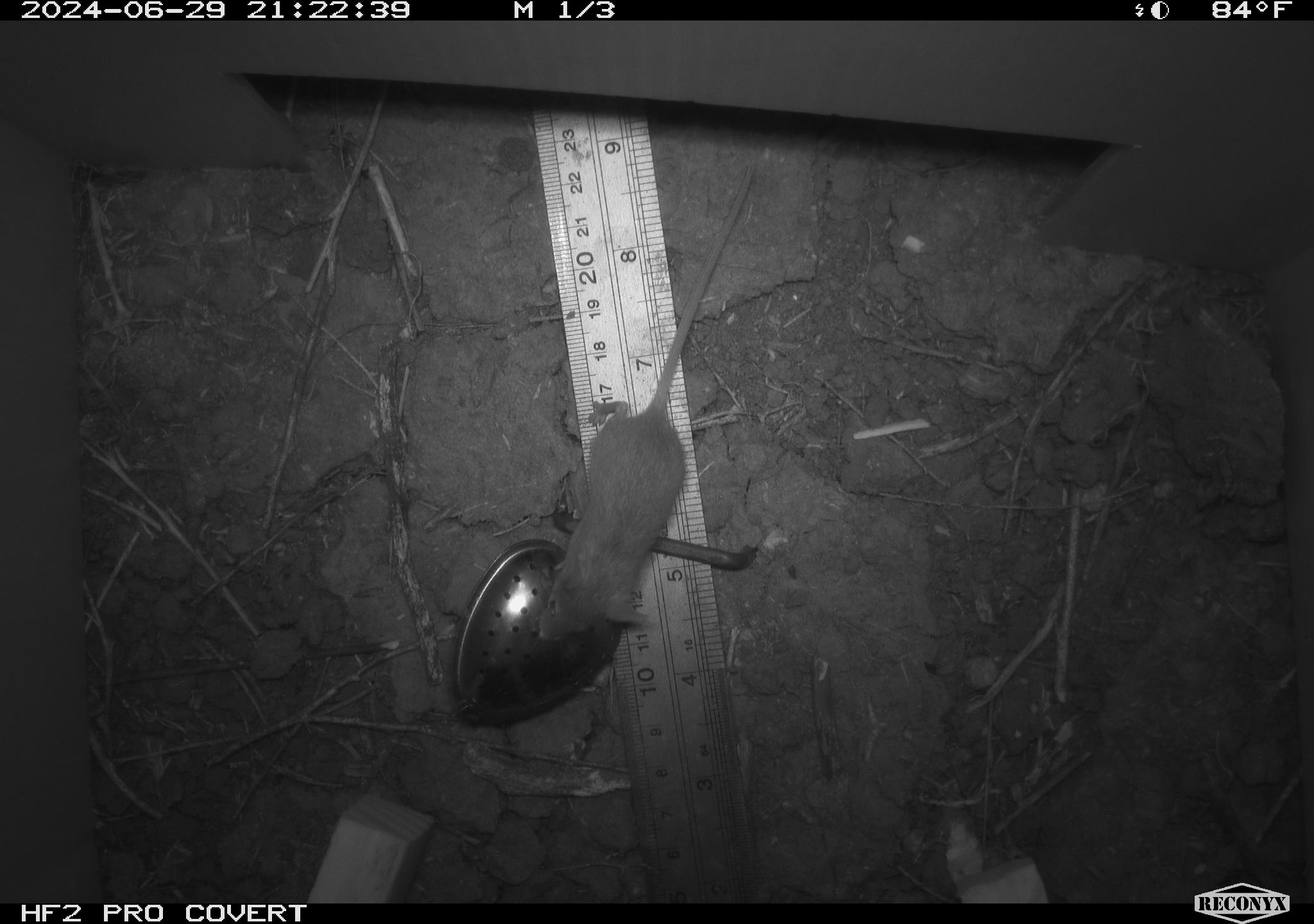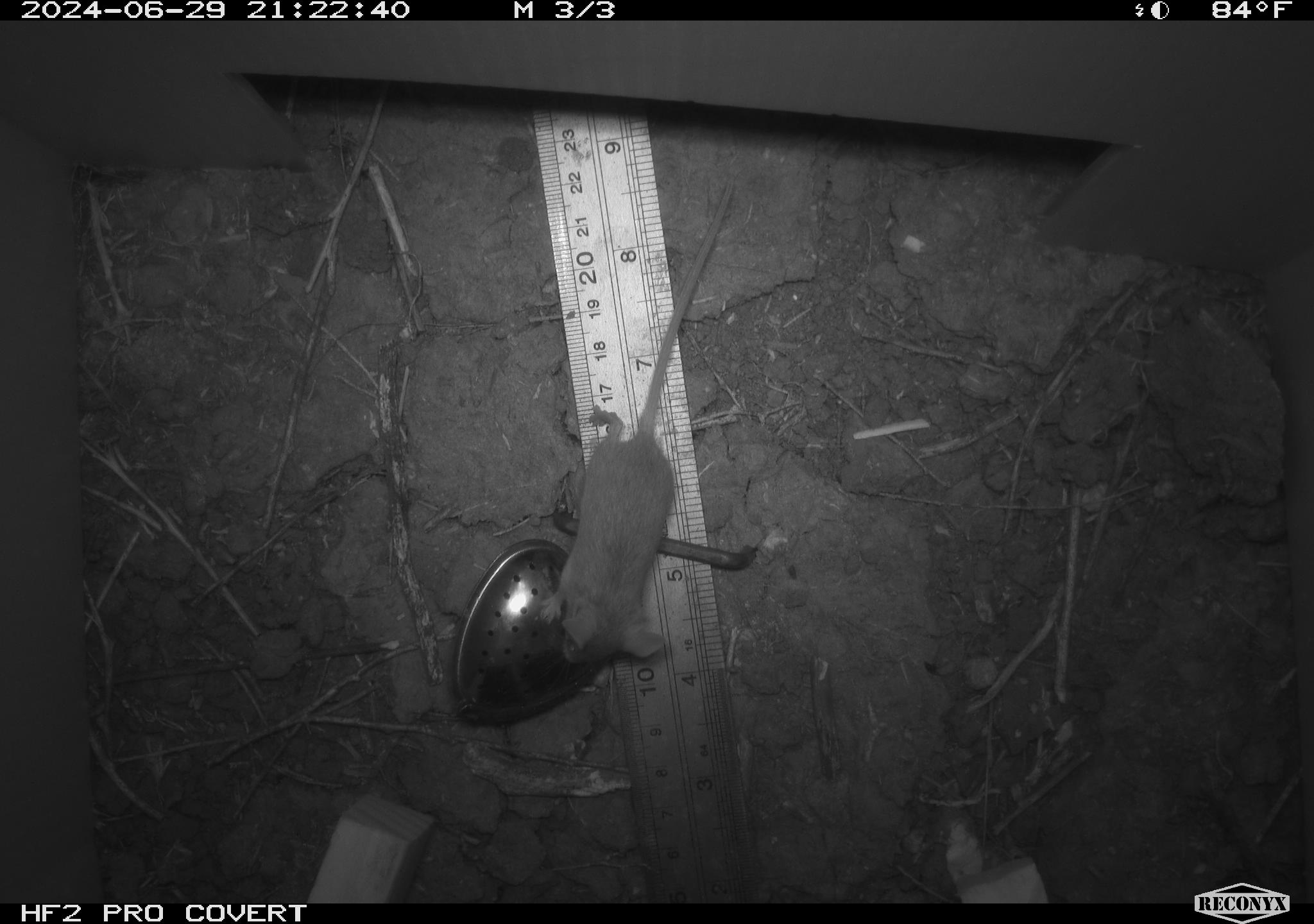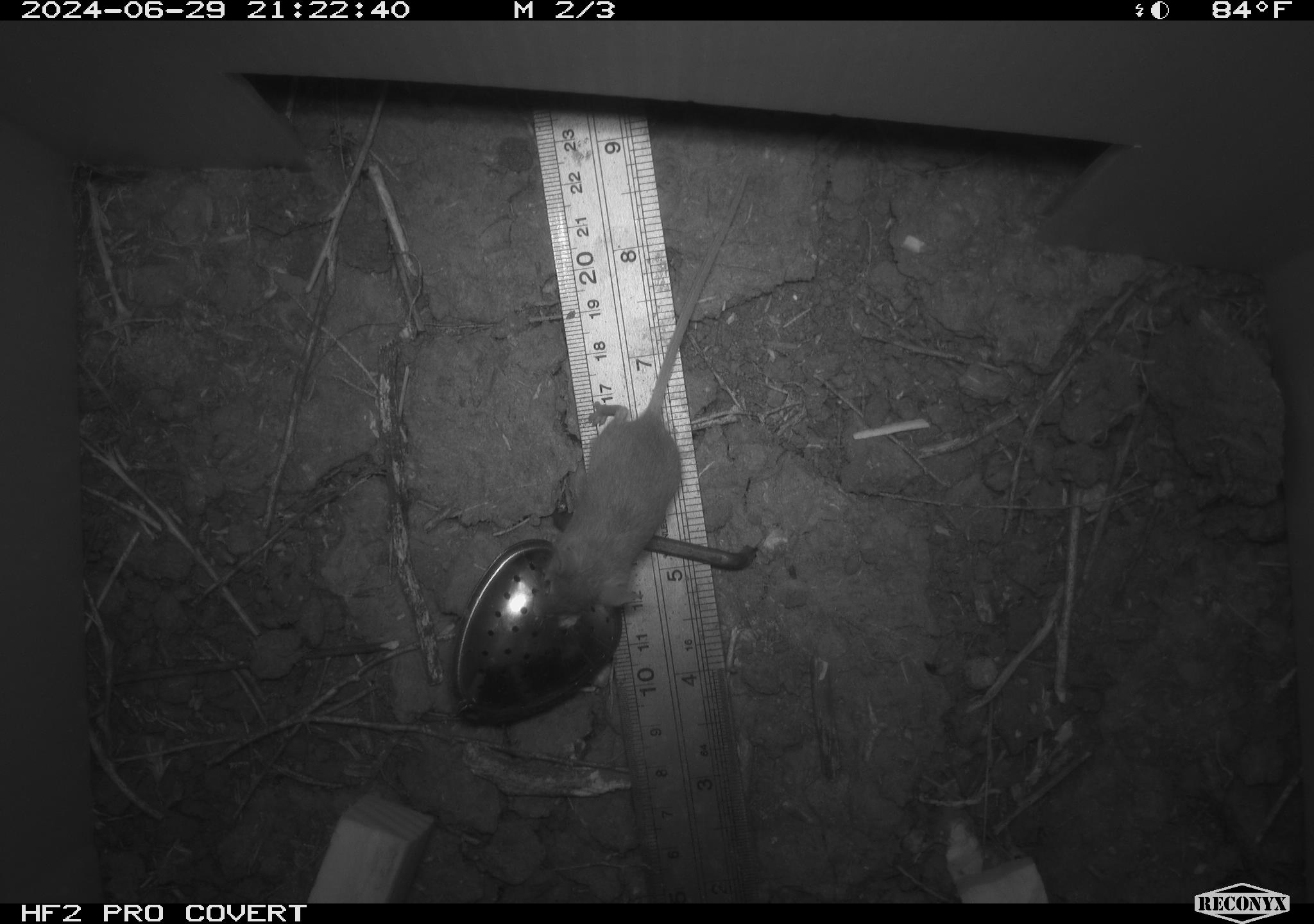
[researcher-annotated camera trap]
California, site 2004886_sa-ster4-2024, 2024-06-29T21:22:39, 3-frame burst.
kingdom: Animalia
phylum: Chordata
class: Mammalia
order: Rodentia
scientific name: Rodentia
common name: mouse species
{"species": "mouse species (Rodentia)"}